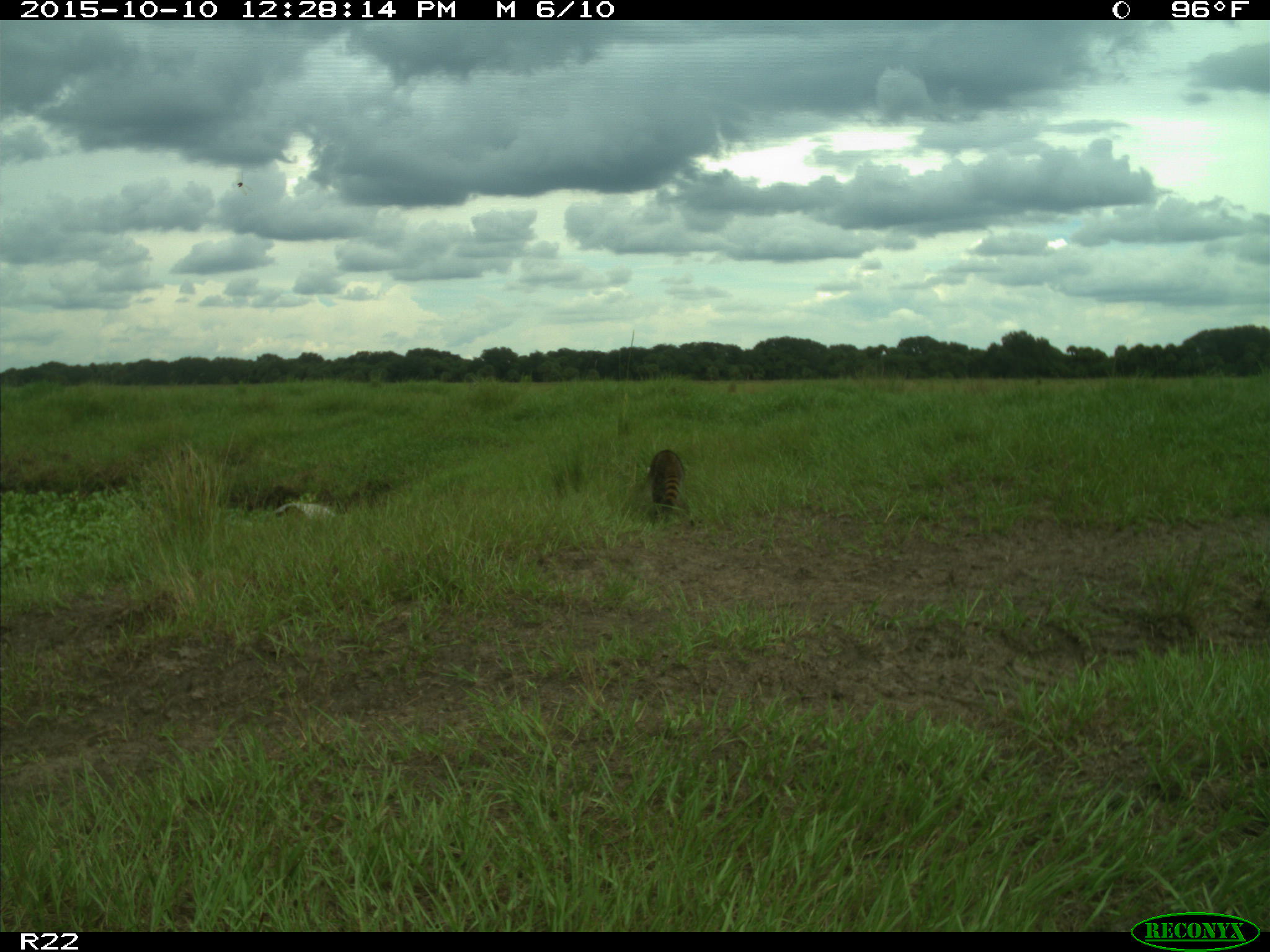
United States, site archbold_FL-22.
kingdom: Animalia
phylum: Chordata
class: Mammalia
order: Carnivora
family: Procyonidae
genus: Procyon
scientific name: Procyon lotor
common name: common raccoon